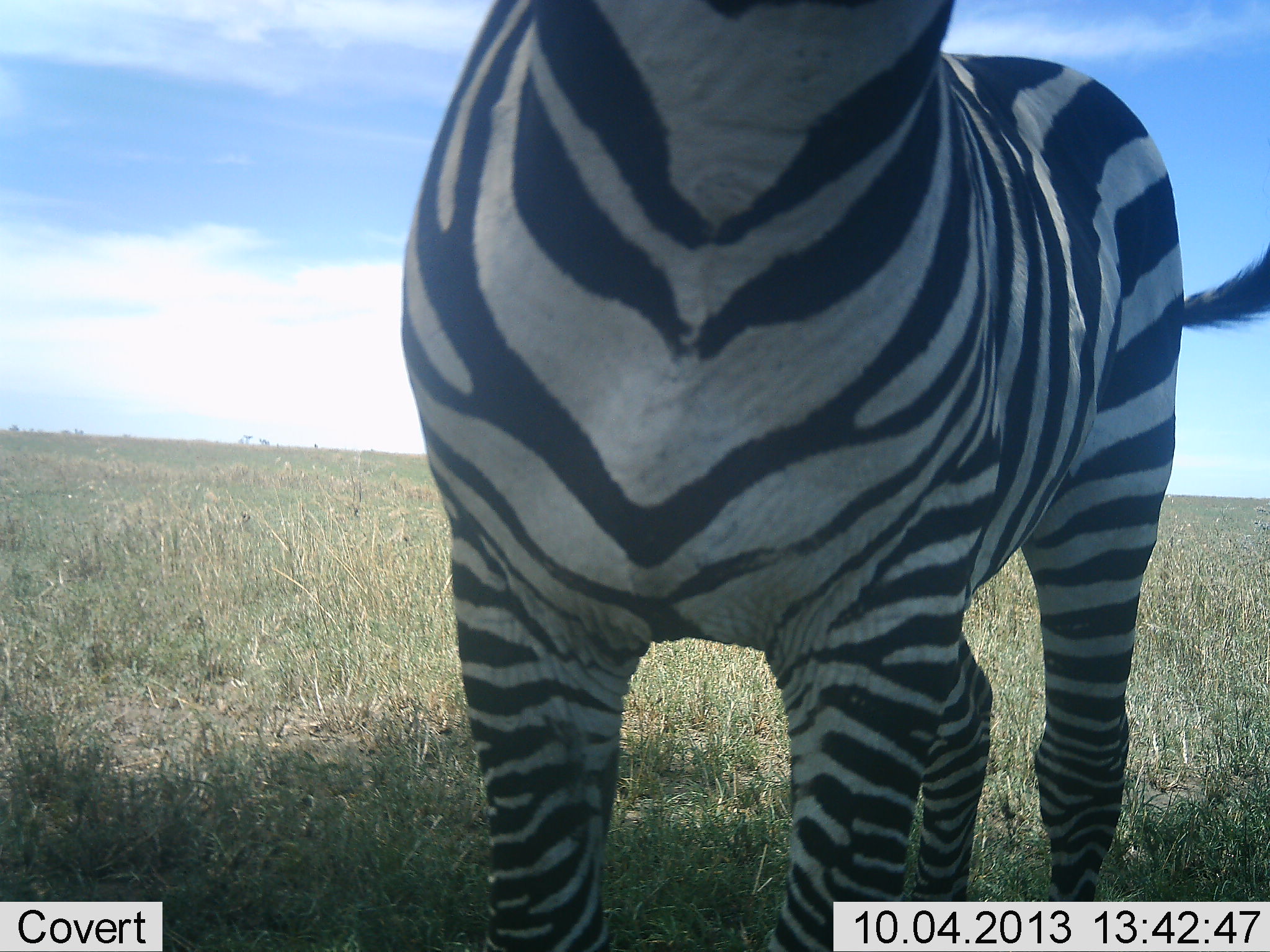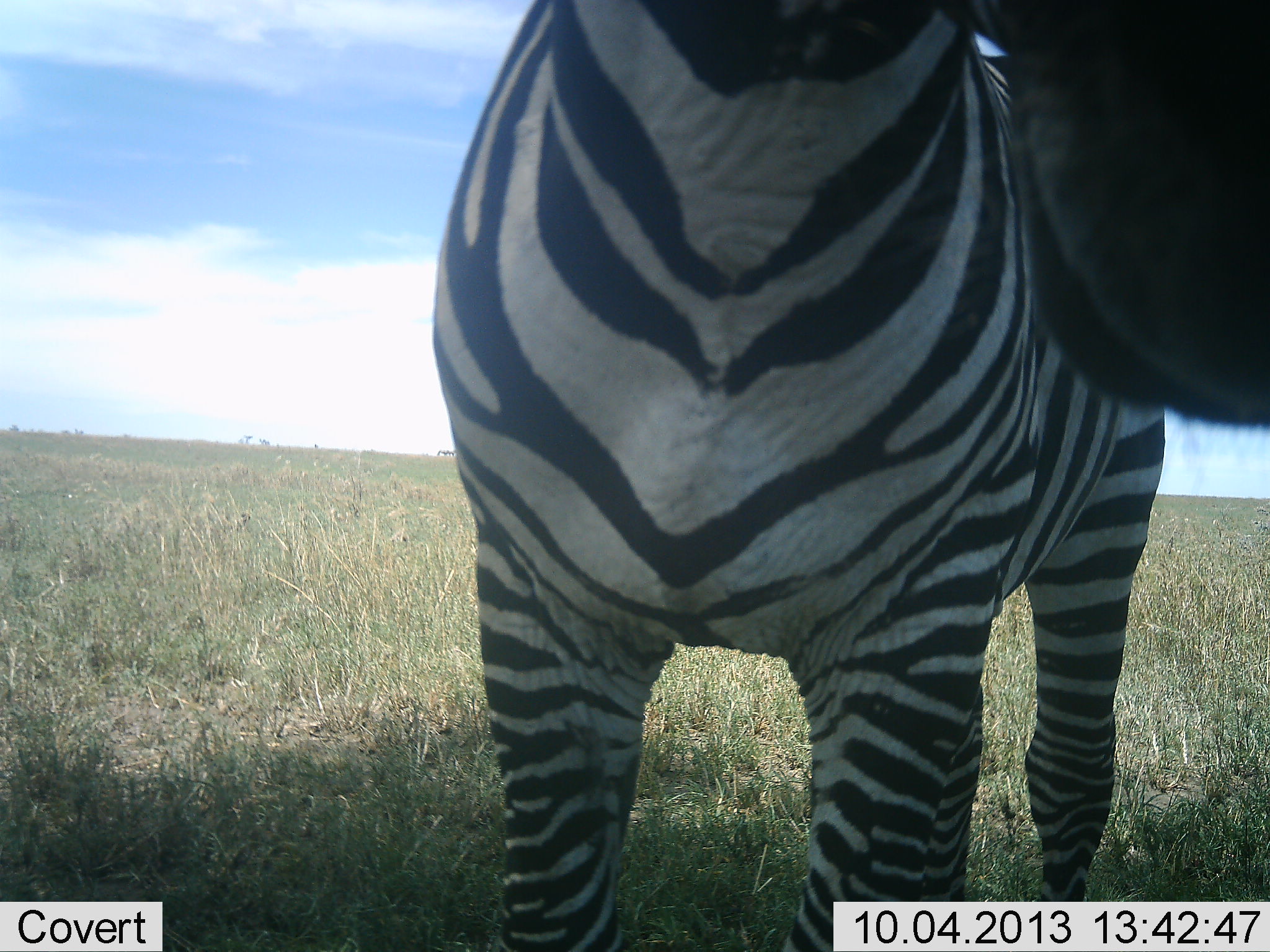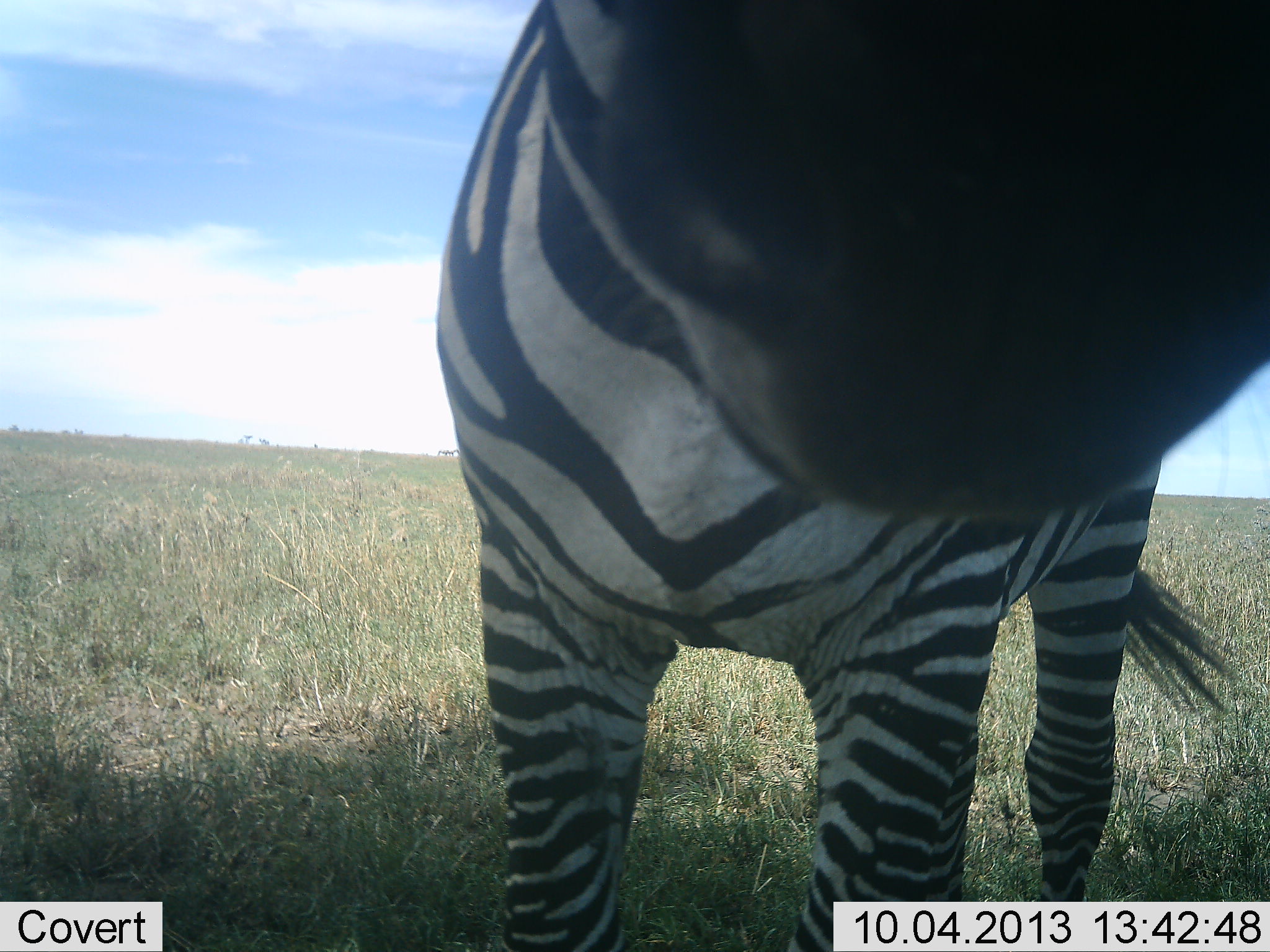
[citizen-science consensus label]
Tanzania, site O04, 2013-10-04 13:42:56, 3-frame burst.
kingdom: Animalia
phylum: Chordata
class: Mammalia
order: Perissodactyla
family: Equidae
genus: Equus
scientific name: Equus quagga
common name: plains zebra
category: zebra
Zebra (plains zebra) (Equus quagga), count 1. Behavior (volunteer vote fractions): standing 86%, resting 0%, moving 5%, interacting 10%. Young present (vote fraction): 0%. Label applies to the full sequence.